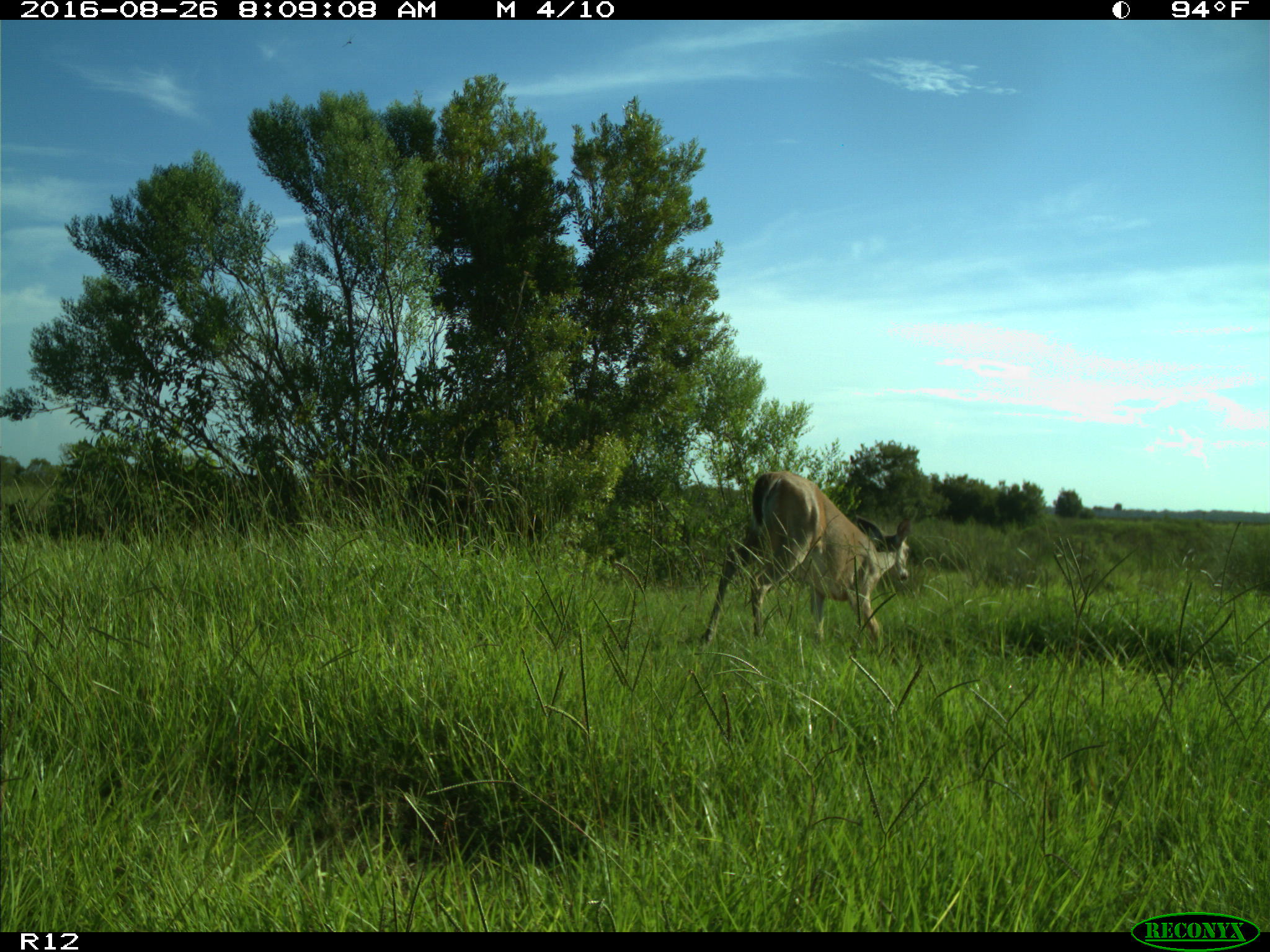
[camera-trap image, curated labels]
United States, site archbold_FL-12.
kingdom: Animalia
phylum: Chordata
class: Mammalia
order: Artiodactyla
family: Cervidae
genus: Odocoileus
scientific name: Odocoileus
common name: deer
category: unidentified deer